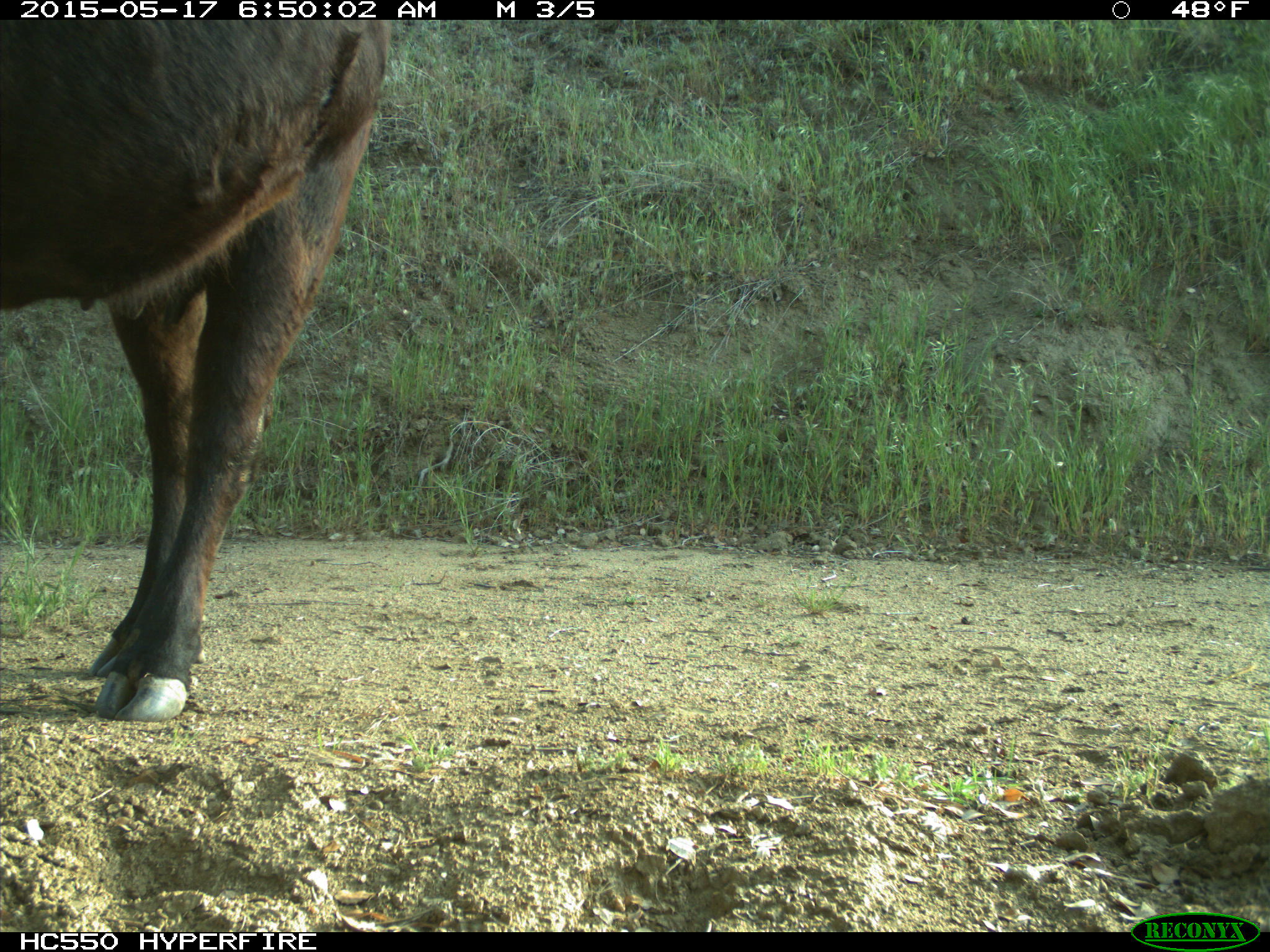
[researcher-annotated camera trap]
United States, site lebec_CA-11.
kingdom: Animalia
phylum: Chordata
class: Mammalia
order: Artiodactyla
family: Bovidae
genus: Bos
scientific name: Bos taurus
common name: domestic cow